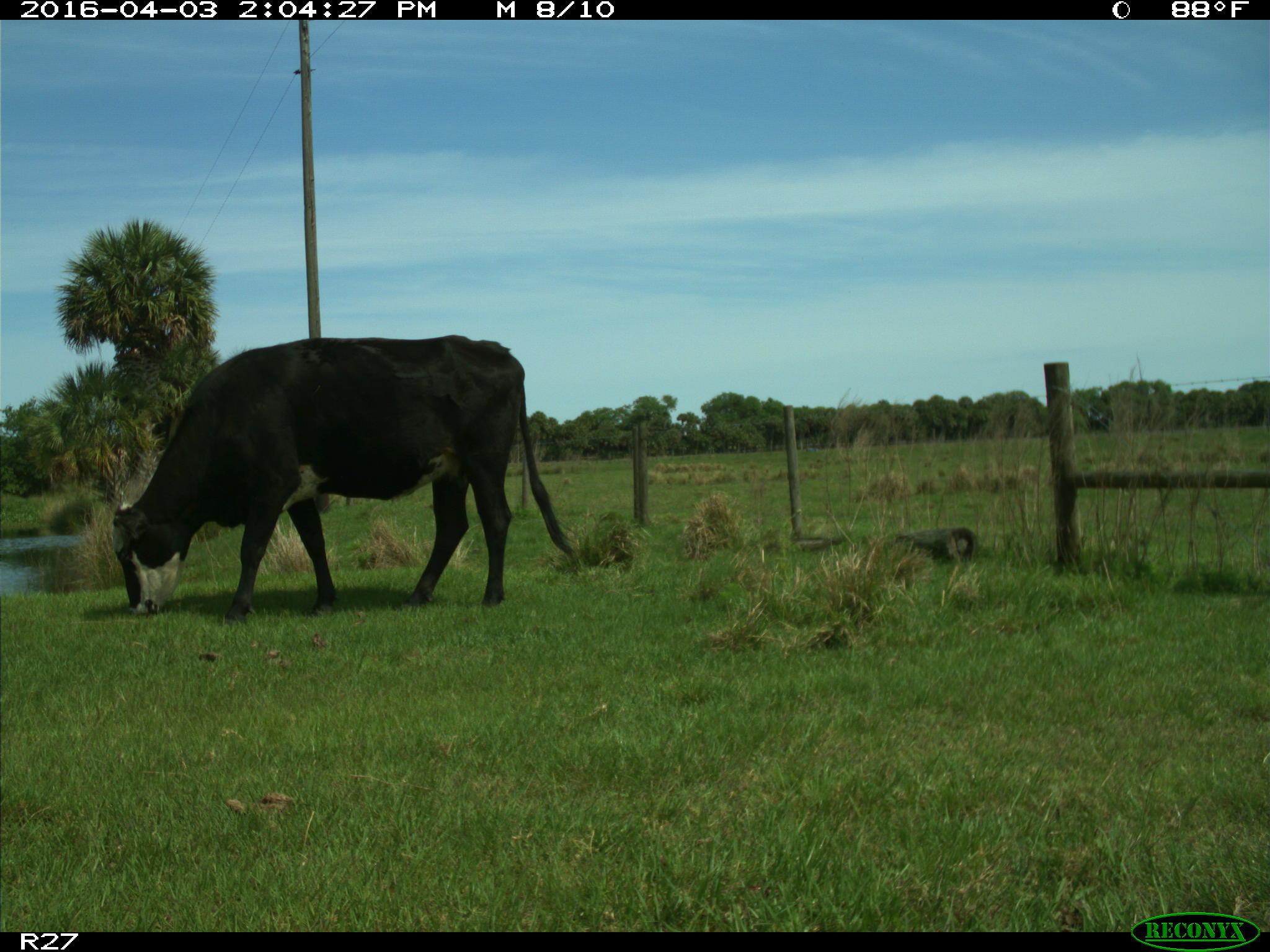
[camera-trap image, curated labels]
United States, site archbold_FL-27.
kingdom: Animalia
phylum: Chordata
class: Mammalia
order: Artiodactyla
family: Bovidae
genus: Bos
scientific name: Bos taurus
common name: domestic cow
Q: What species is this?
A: Bos taurus (domestic cow).